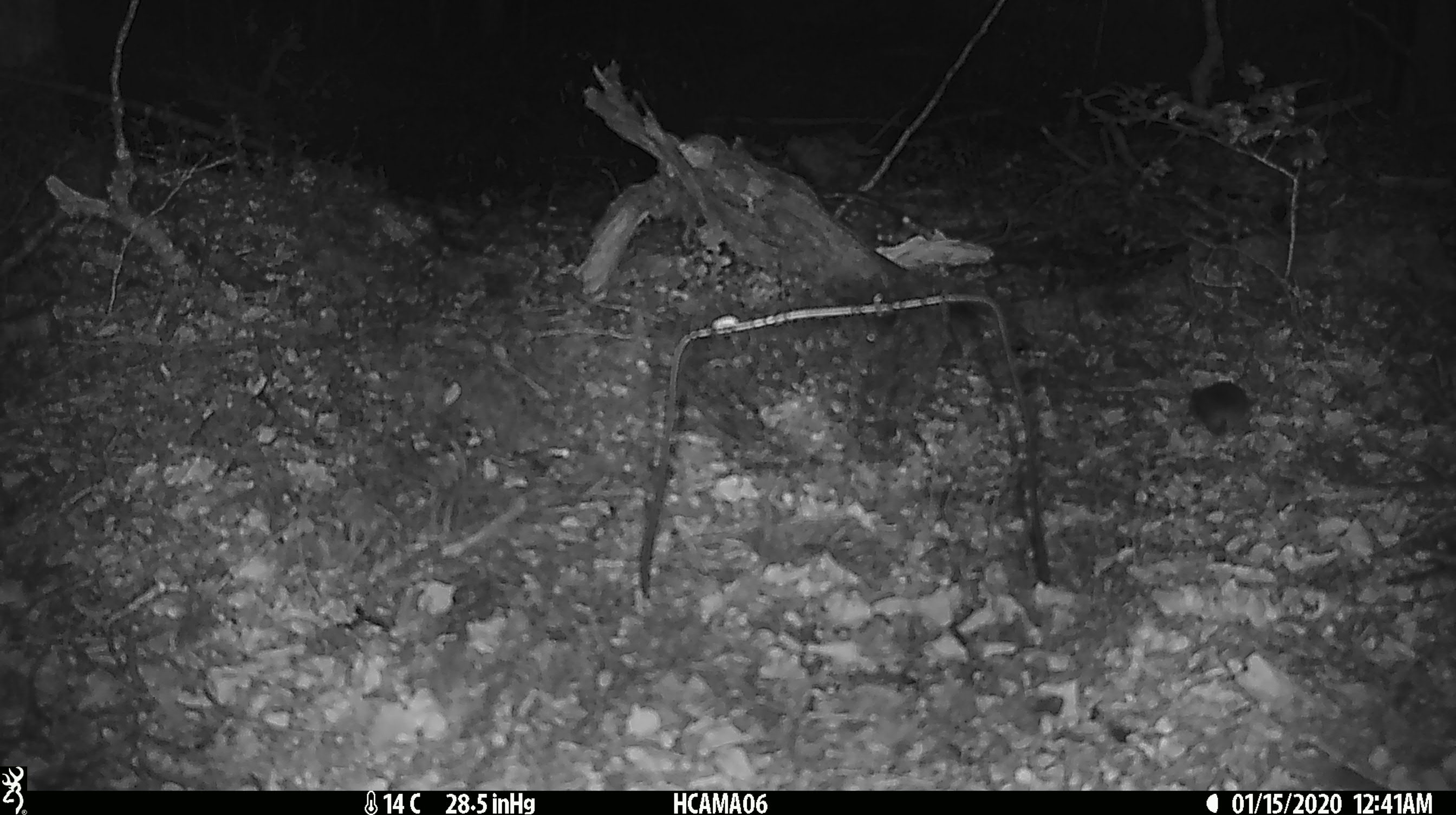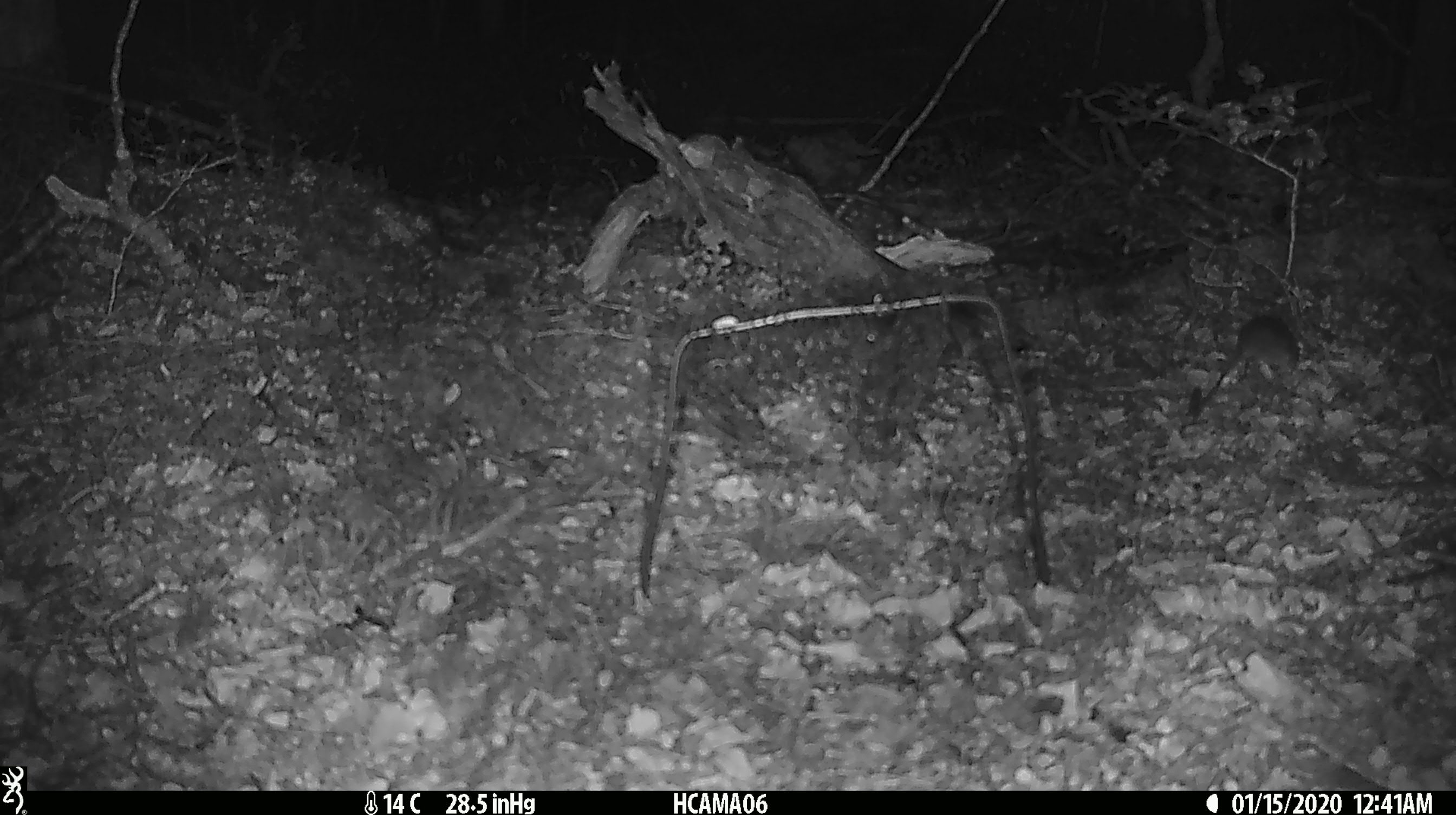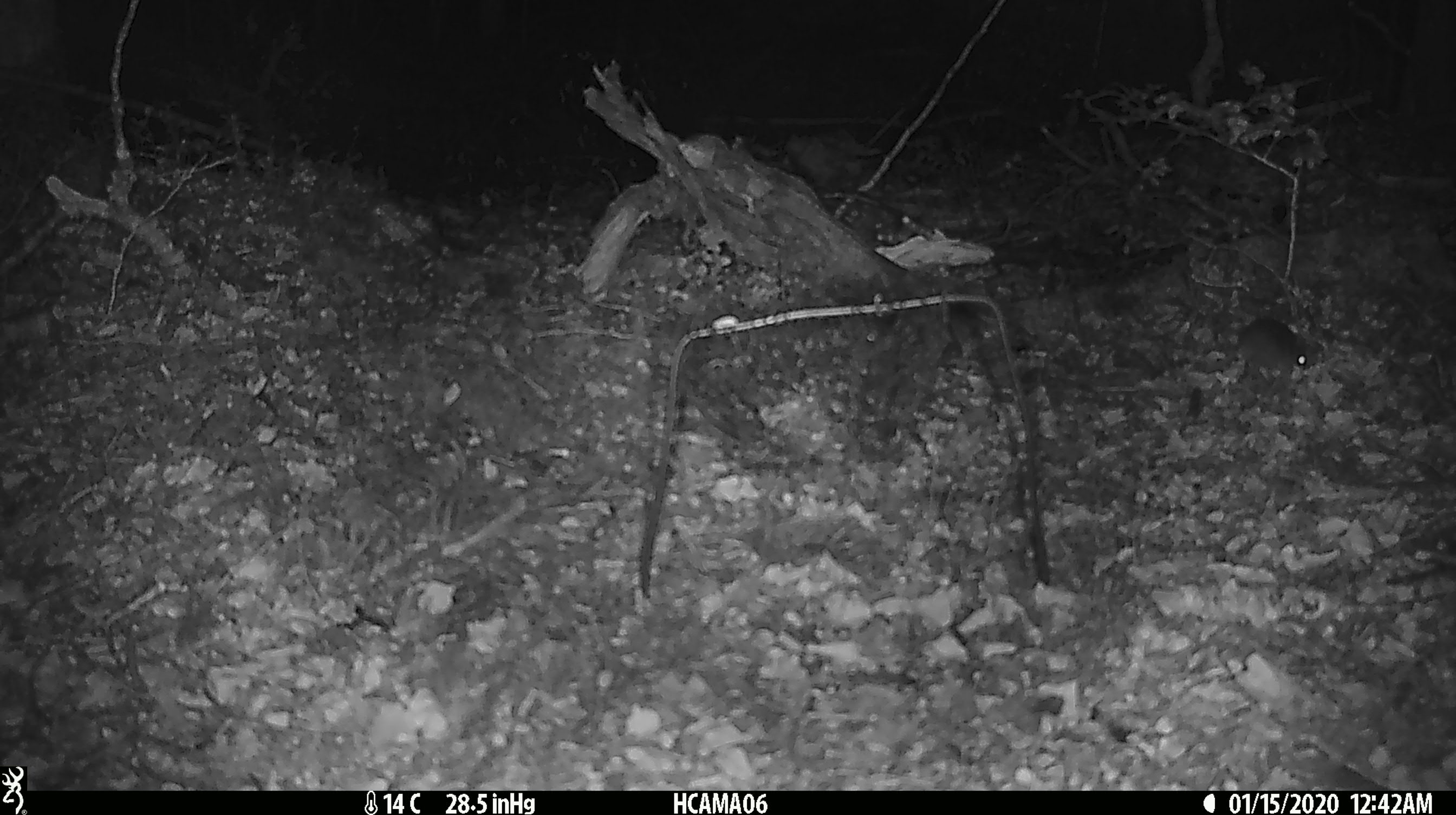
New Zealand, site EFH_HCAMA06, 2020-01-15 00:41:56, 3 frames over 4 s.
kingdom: Animalia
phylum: Chordata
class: Mammalia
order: Rodentia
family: Muridae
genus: Mus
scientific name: Mus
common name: mouse